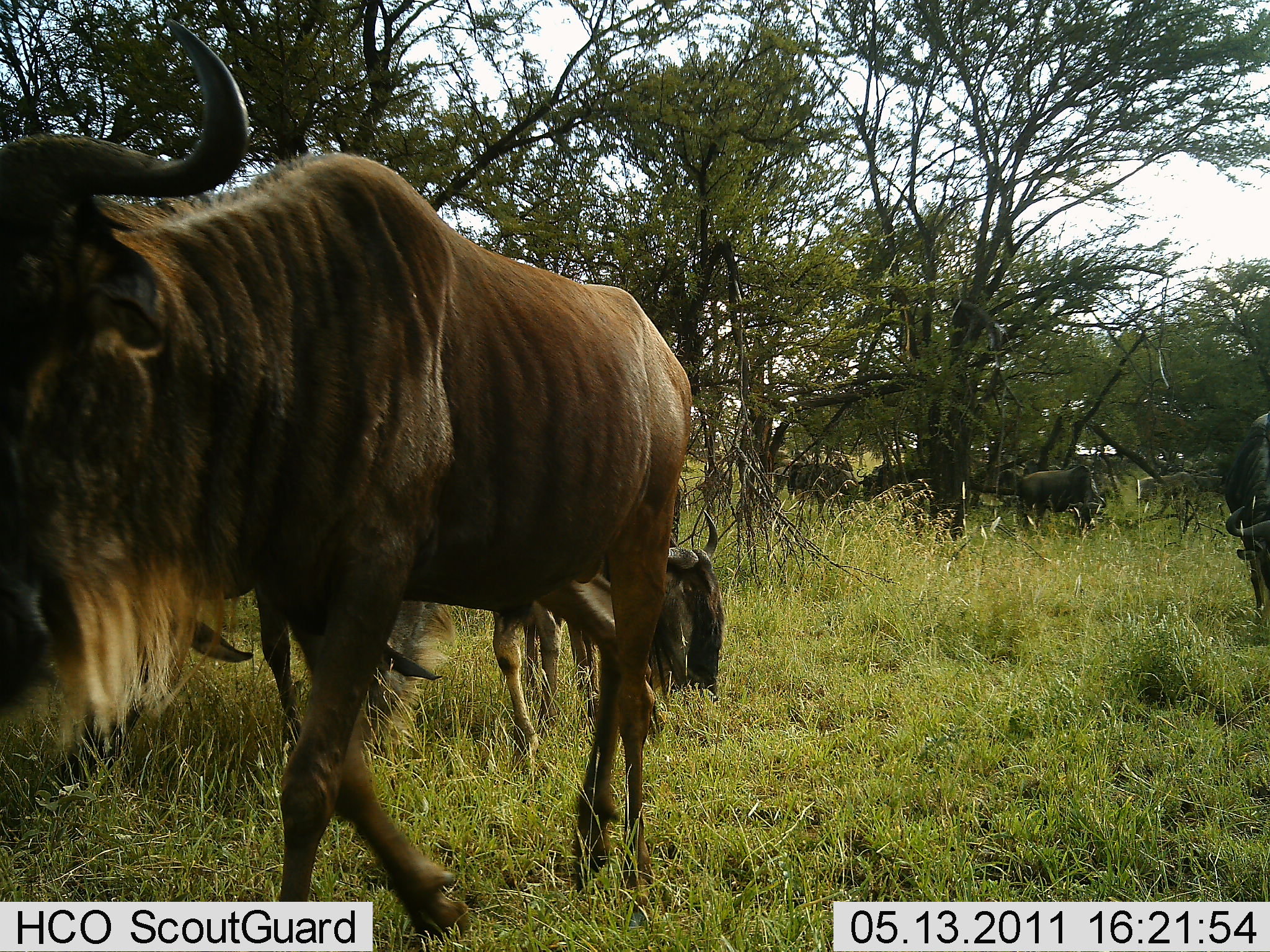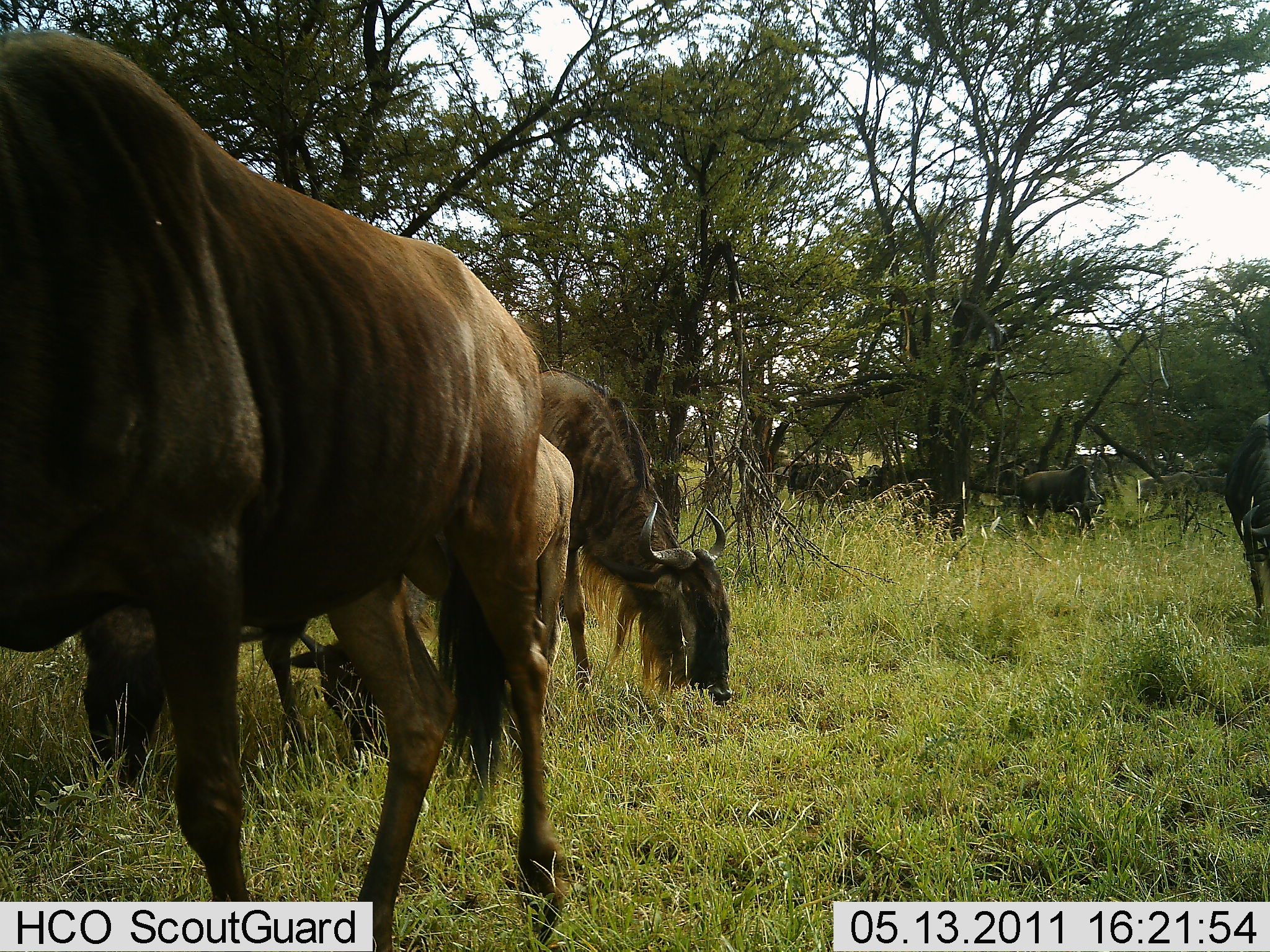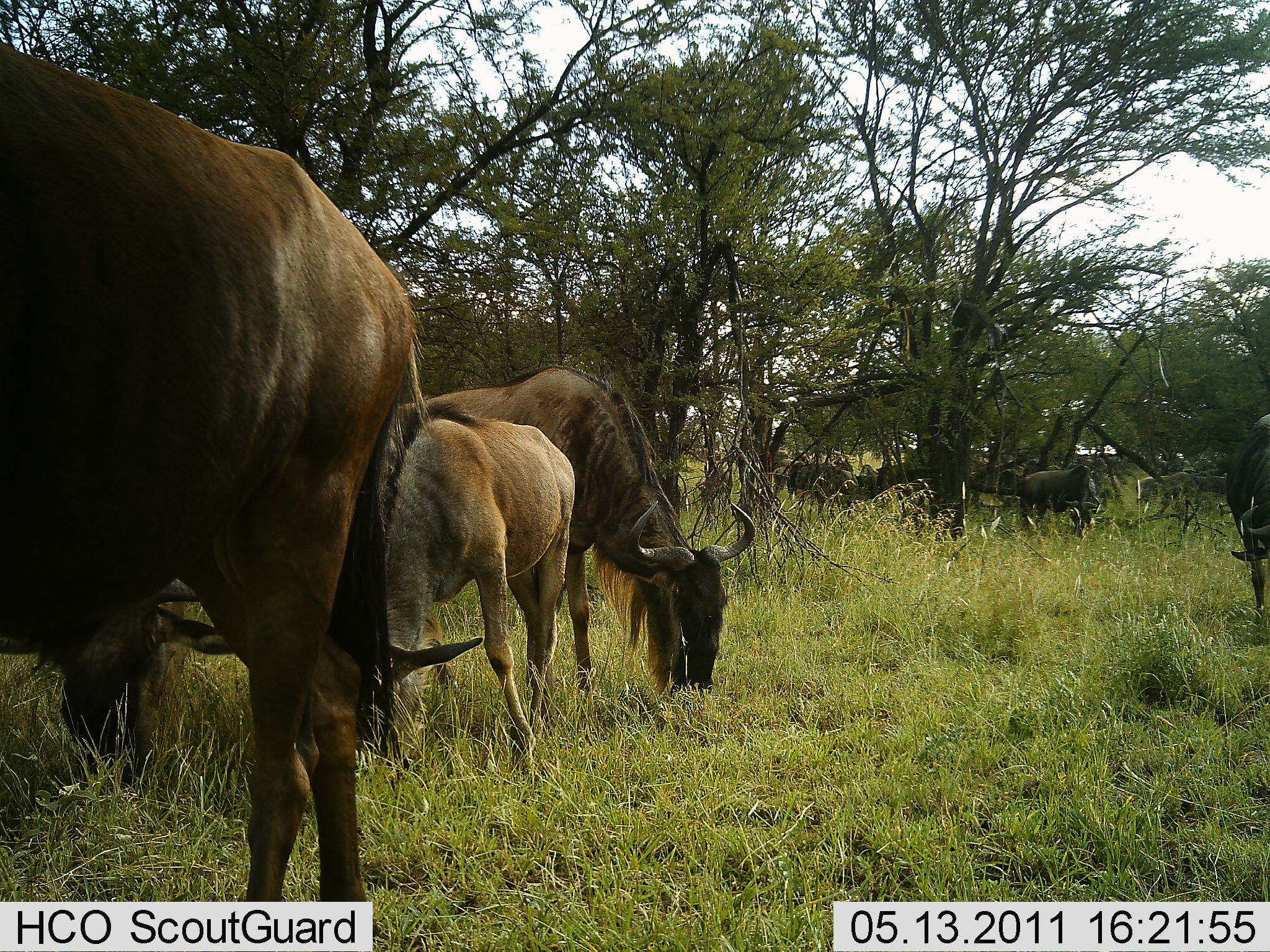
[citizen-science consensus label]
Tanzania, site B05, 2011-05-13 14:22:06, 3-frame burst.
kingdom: Animalia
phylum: Chordata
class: Mammalia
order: Artiodactyla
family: Bovidae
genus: Connochaetes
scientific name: Connochaetes taurinus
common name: blue wildebeest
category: wildebeest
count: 6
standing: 36%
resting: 0%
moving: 18%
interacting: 0%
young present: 36%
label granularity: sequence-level